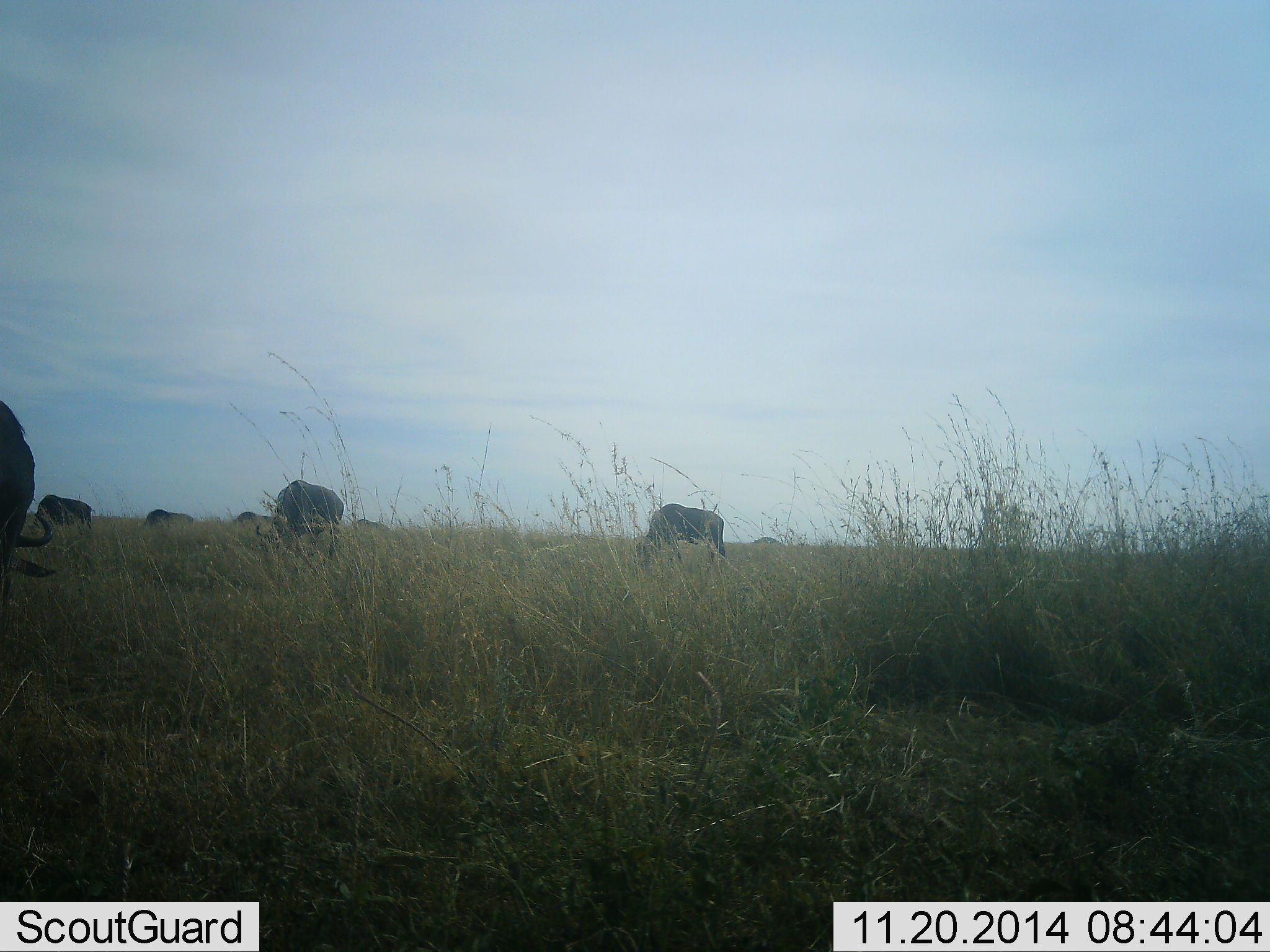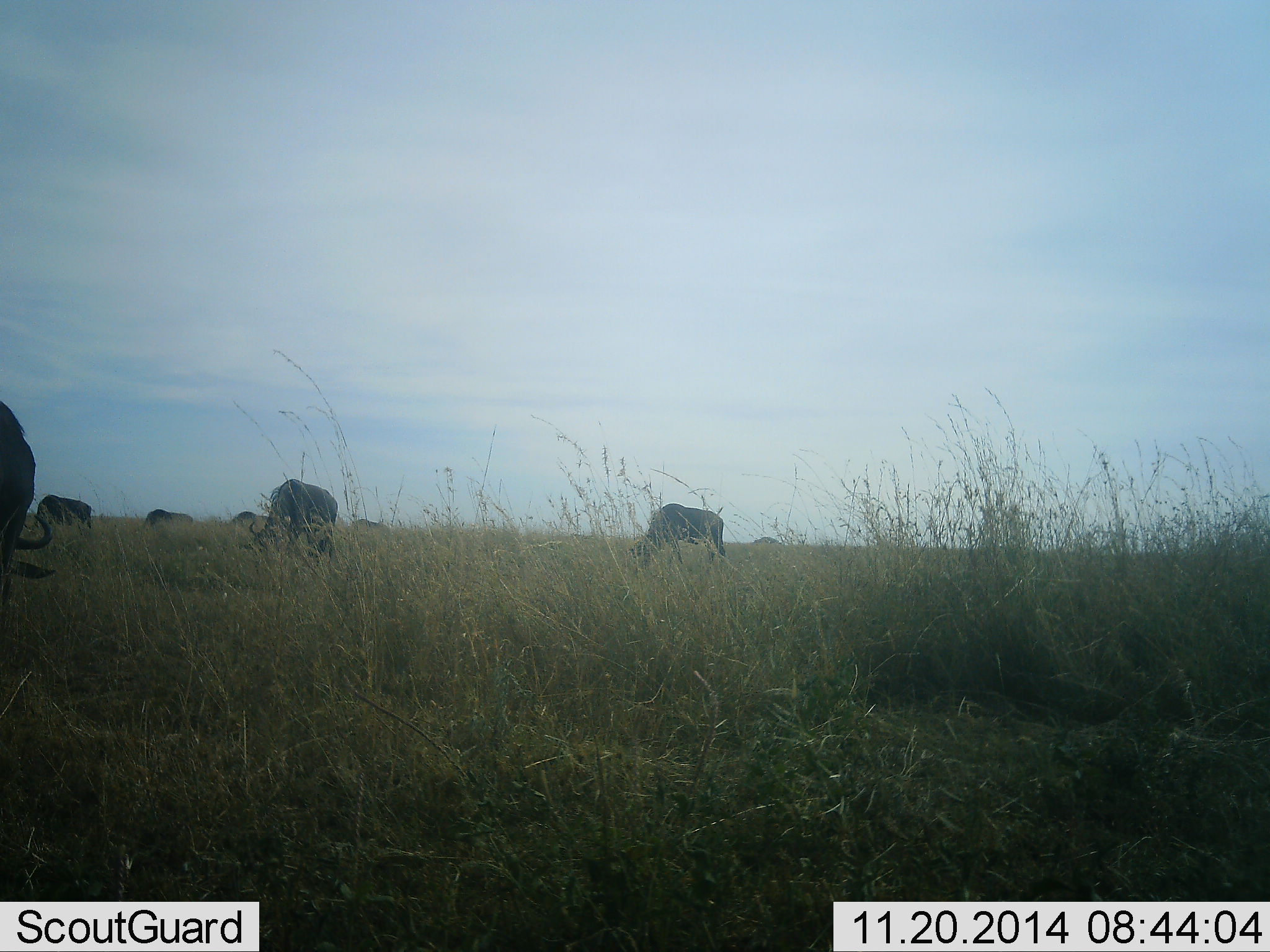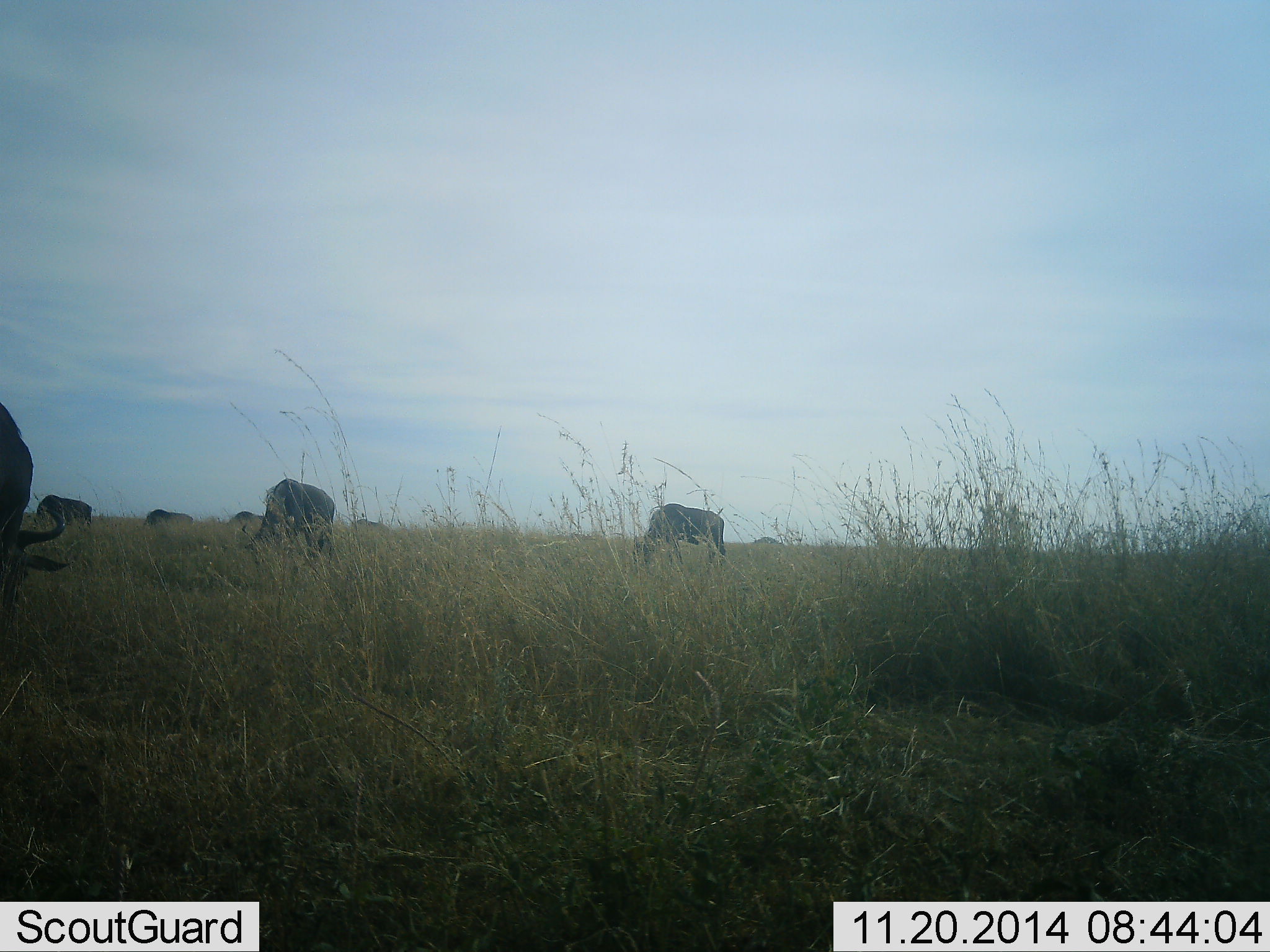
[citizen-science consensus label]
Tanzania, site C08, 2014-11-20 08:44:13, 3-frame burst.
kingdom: Animalia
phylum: Chordata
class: Mammalia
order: Artiodactyla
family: Bovidae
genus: Connochaetes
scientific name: Connochaetes taurinus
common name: blue wildebeest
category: wildebeest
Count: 7.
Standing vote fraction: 10%.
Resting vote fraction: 0%.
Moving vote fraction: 20%.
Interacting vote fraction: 0%.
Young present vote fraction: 0%.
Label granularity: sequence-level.